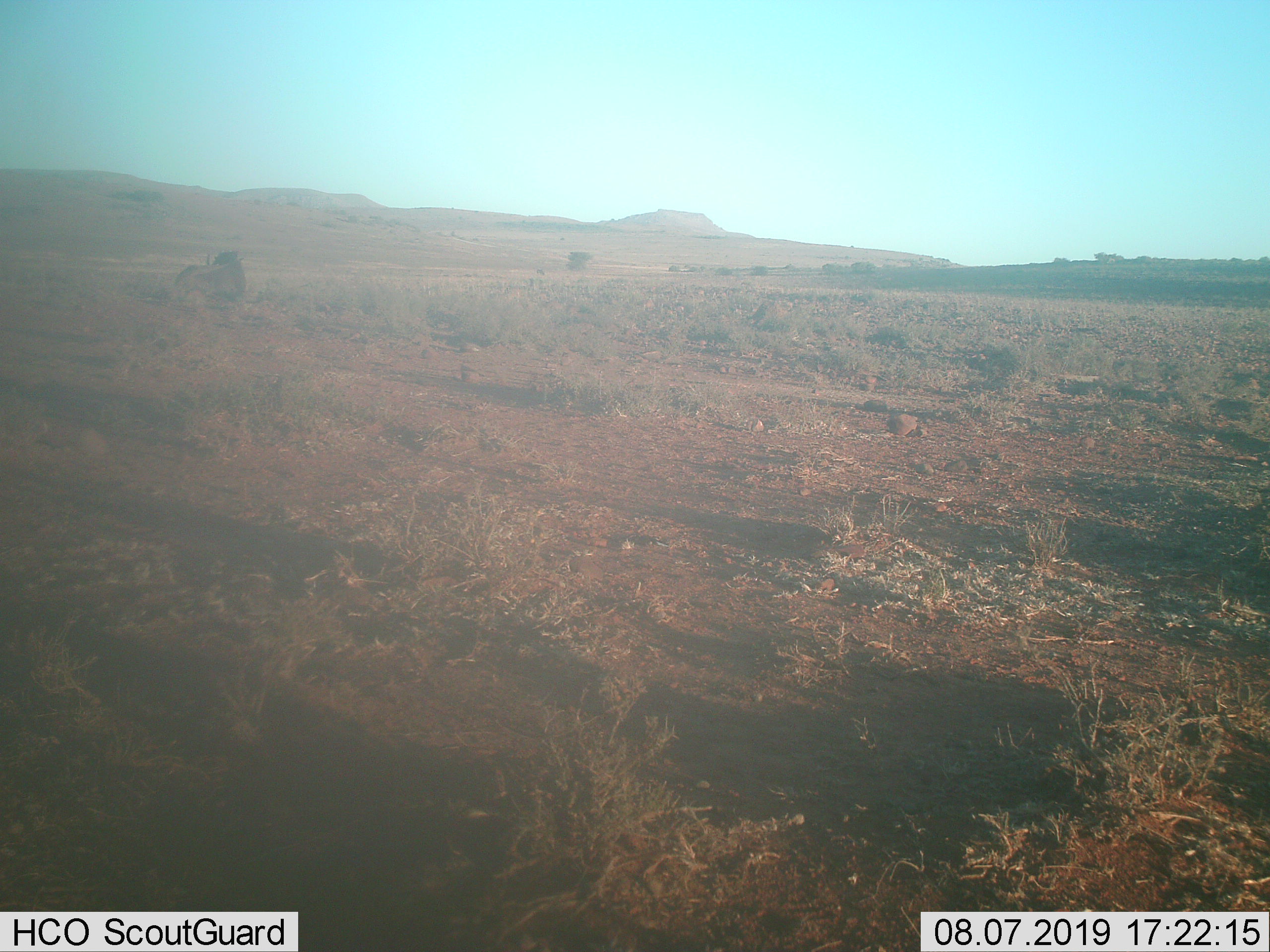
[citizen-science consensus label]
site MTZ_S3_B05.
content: unidentified animal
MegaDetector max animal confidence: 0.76